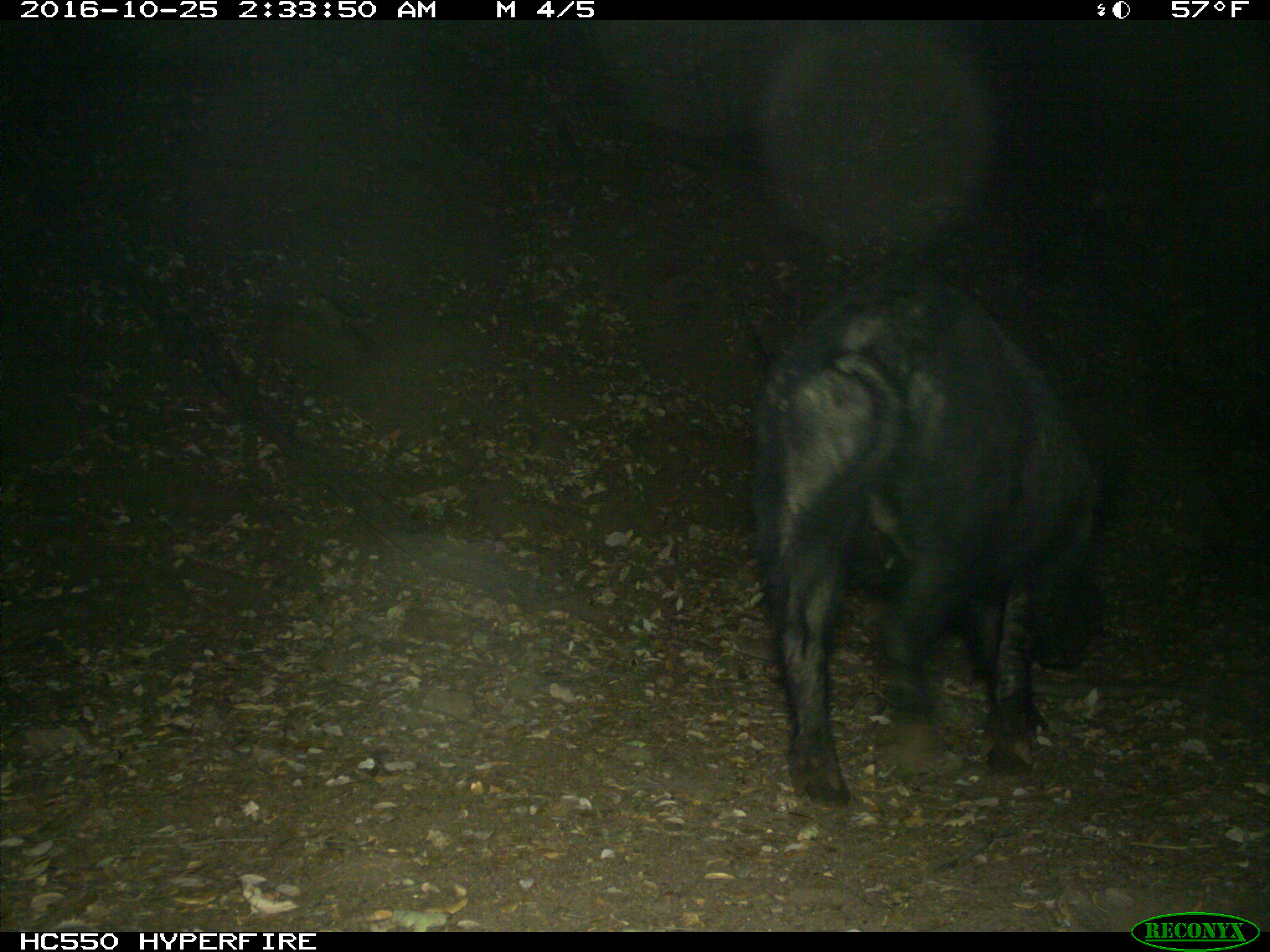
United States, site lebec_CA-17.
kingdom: Animalia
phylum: Chordata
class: Mammalia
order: Artiodactyla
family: Suidae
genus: Sus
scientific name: Sus scrofa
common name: wild boar